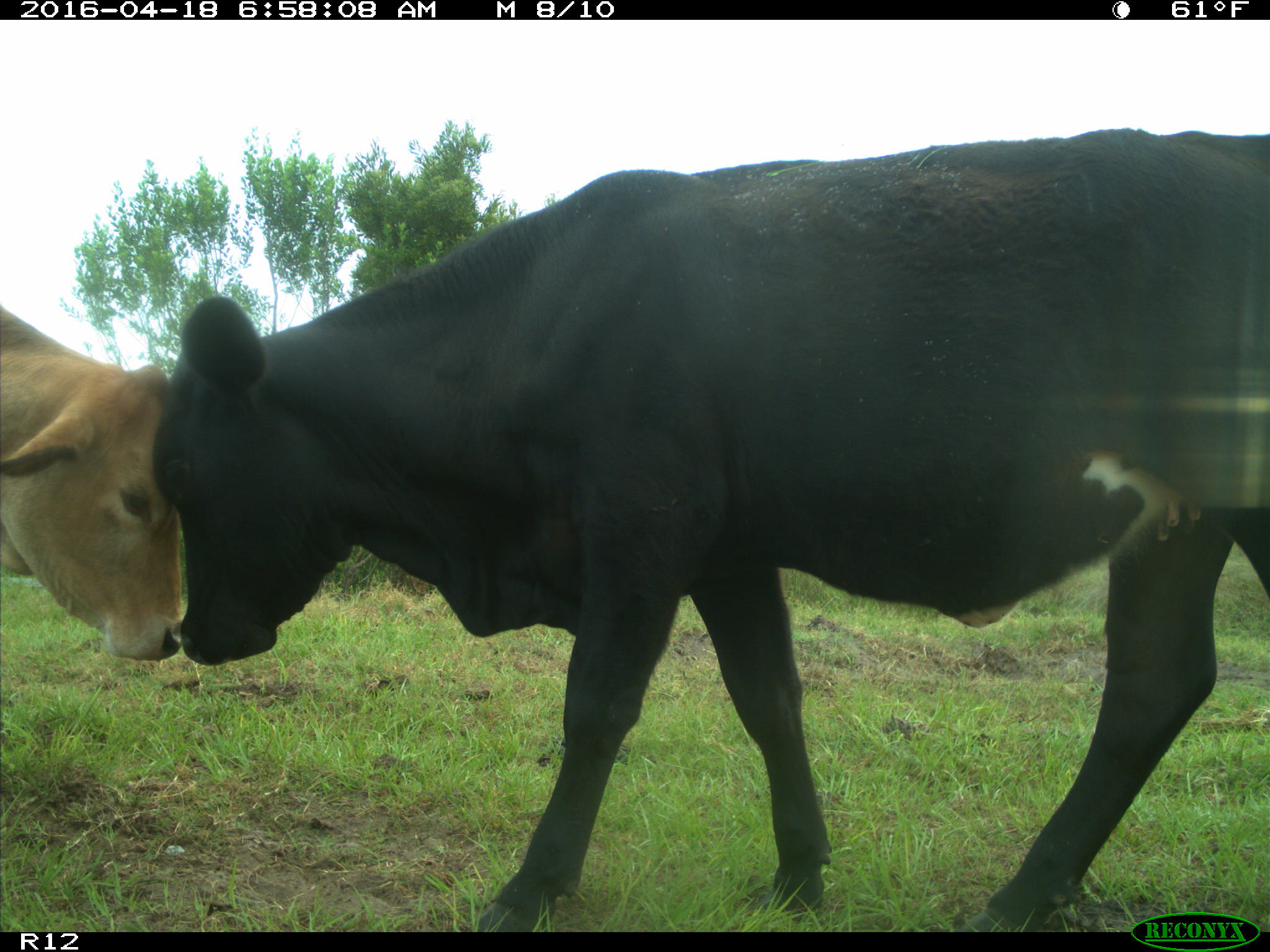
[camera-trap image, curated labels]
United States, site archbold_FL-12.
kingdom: Animalia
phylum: Chordata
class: Mammalia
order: Artiodactyla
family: Bovidae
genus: Bos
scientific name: Bos taurus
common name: domestic cow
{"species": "Bos taurus (domestic cow)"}